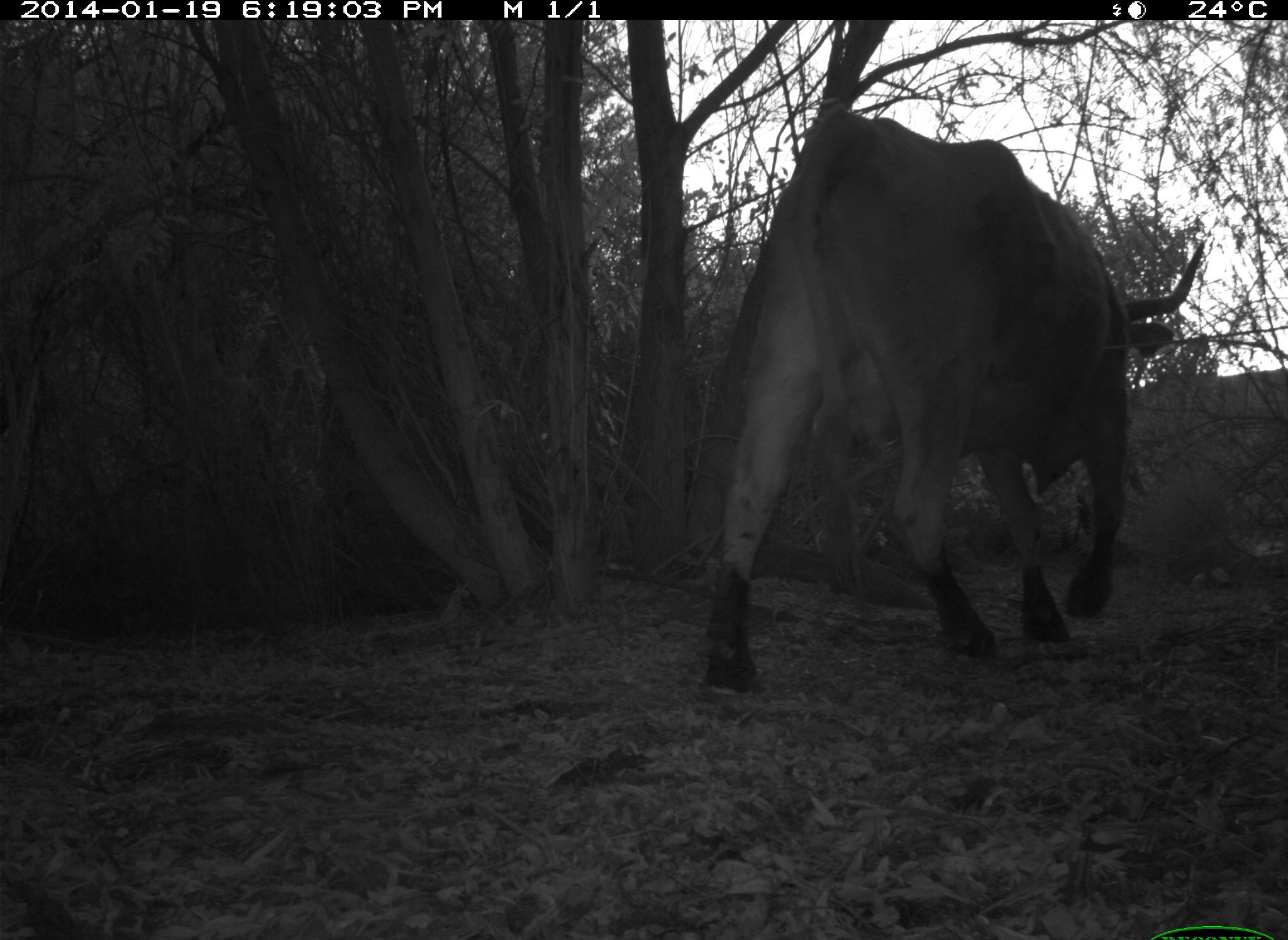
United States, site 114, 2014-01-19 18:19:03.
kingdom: Animalia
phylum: Chordata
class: Mammalia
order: Artiodactyla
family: Bovidae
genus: Bos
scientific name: Bos taurus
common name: cow